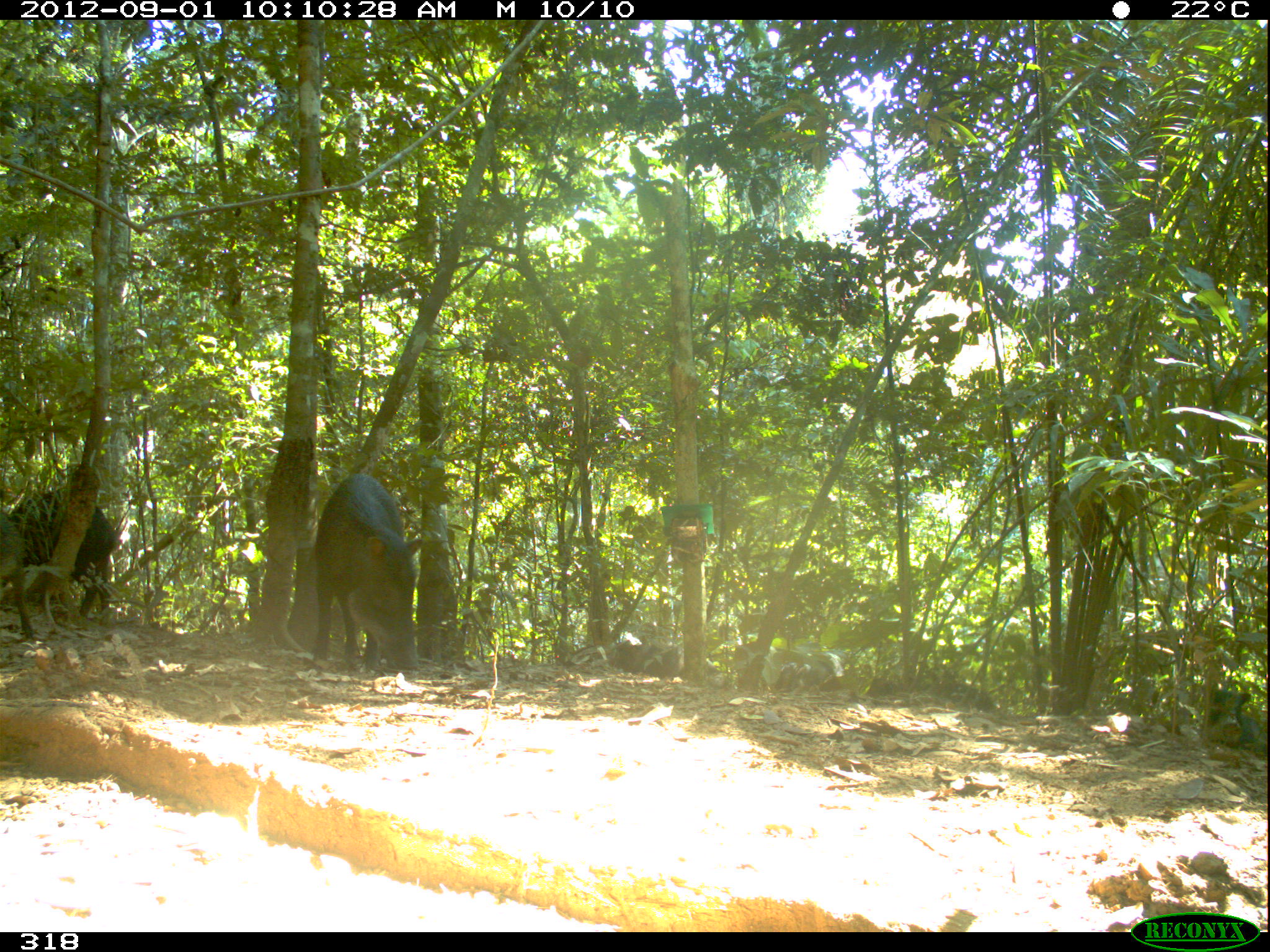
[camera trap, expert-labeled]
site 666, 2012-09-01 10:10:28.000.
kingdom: Animalia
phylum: Chordata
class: Mammalia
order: Artiodactyla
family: Tayassuidae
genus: Tayassu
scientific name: Tayassu pecari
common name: white-lipped peccary